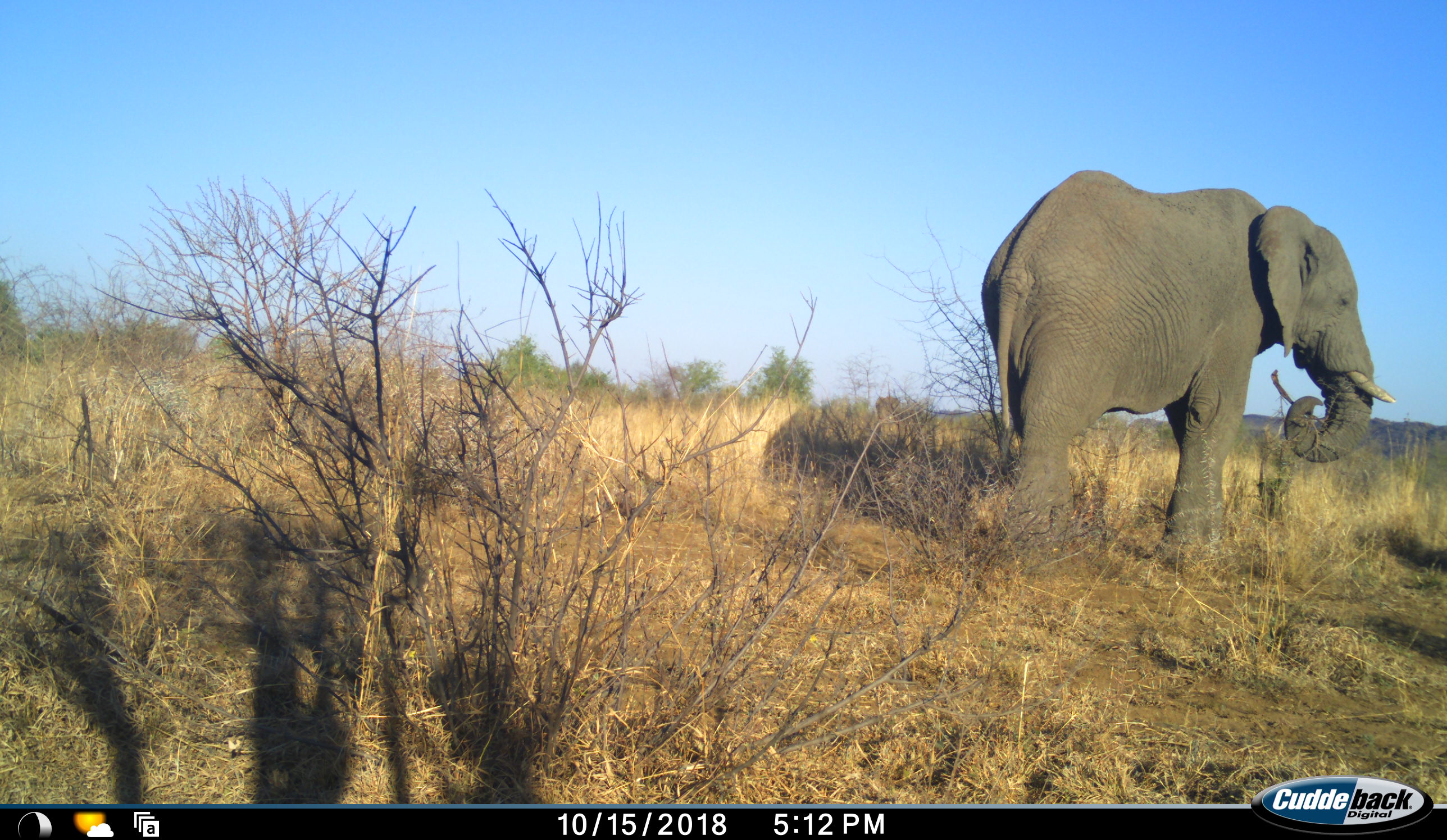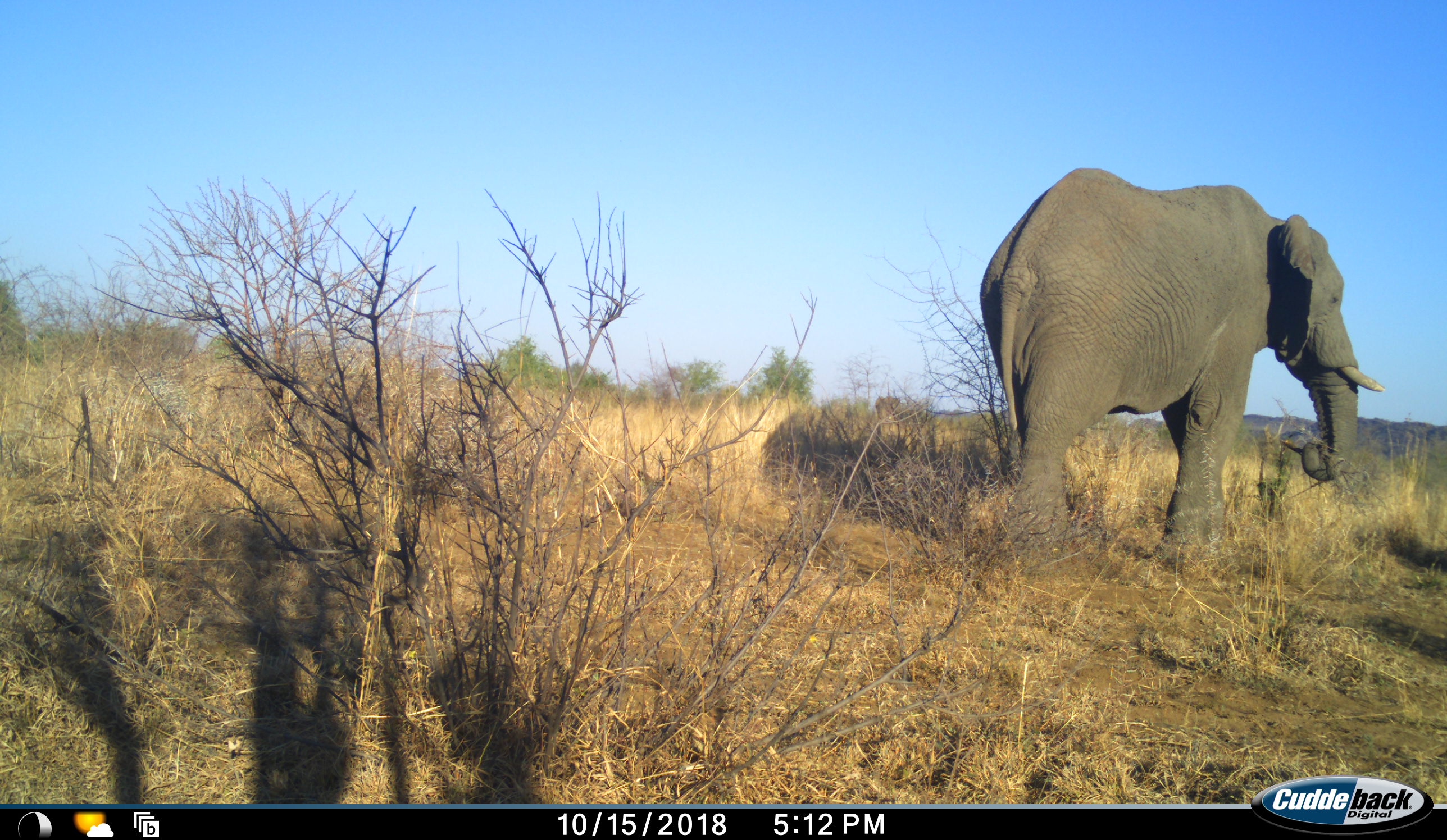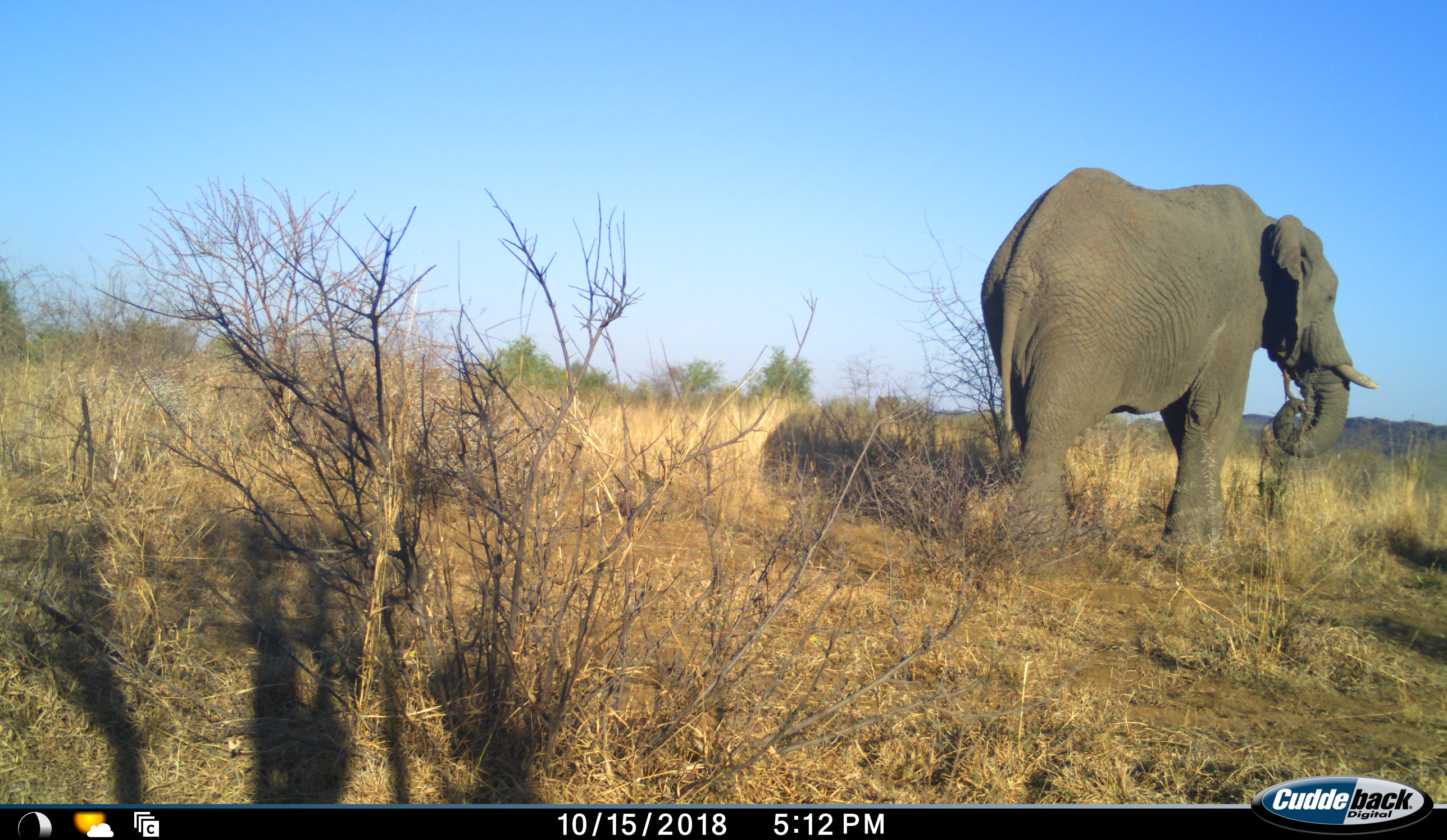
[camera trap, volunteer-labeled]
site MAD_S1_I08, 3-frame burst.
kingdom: Animalia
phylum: Chordata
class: Mammalia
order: Proboscidea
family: Elephantidae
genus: Loxodonta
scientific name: Loxodonta africana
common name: african bush elephant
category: elephant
Elephant (african bush elephant) (Loxodonta africana), count 1. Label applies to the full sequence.